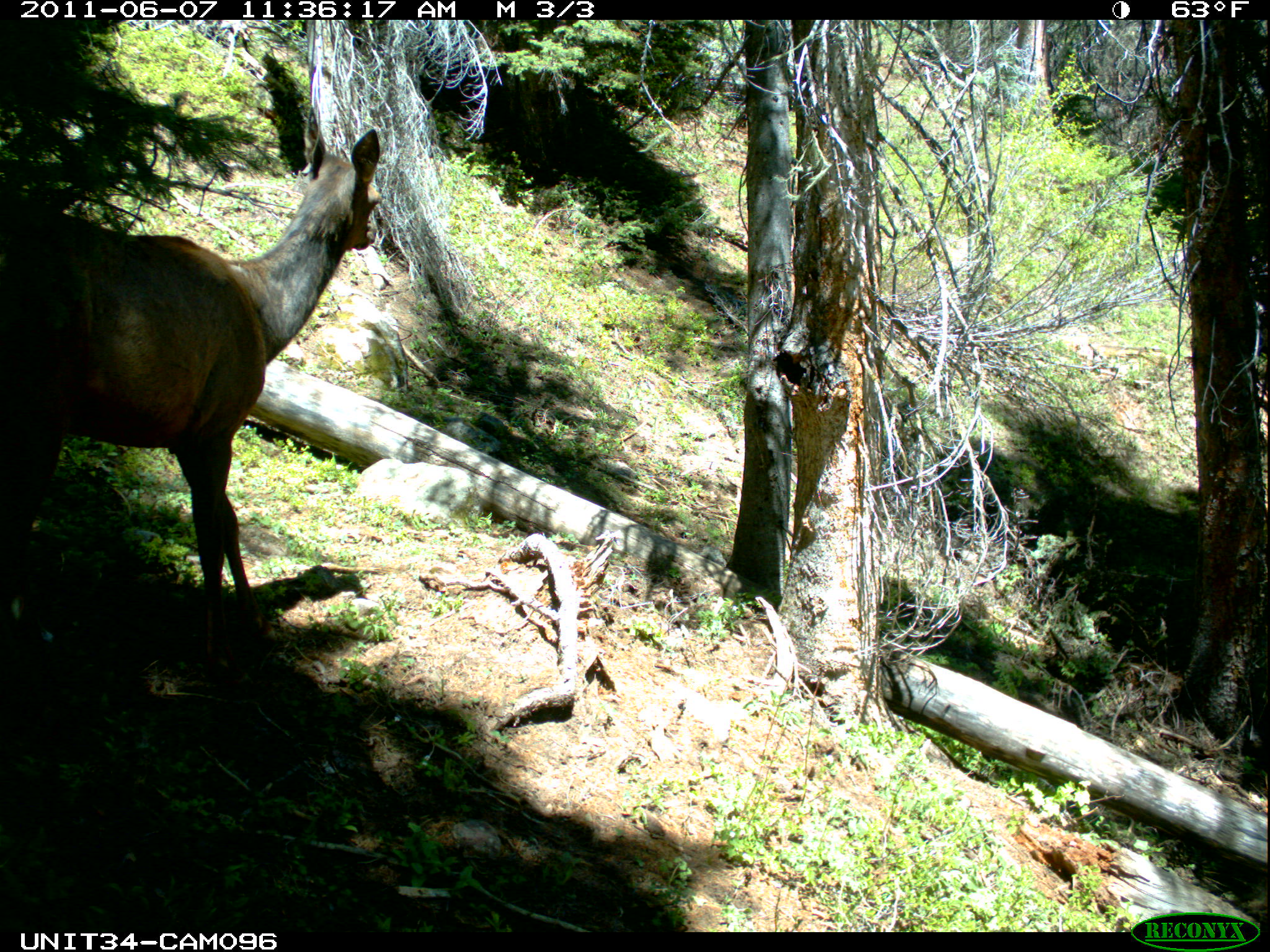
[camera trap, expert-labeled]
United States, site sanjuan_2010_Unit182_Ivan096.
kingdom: Animalia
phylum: Chordata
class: Mammalia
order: Artiodactyla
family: Cervidae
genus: Cervus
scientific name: Cervus elaphus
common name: red deer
Cervus elaphus (red deer).